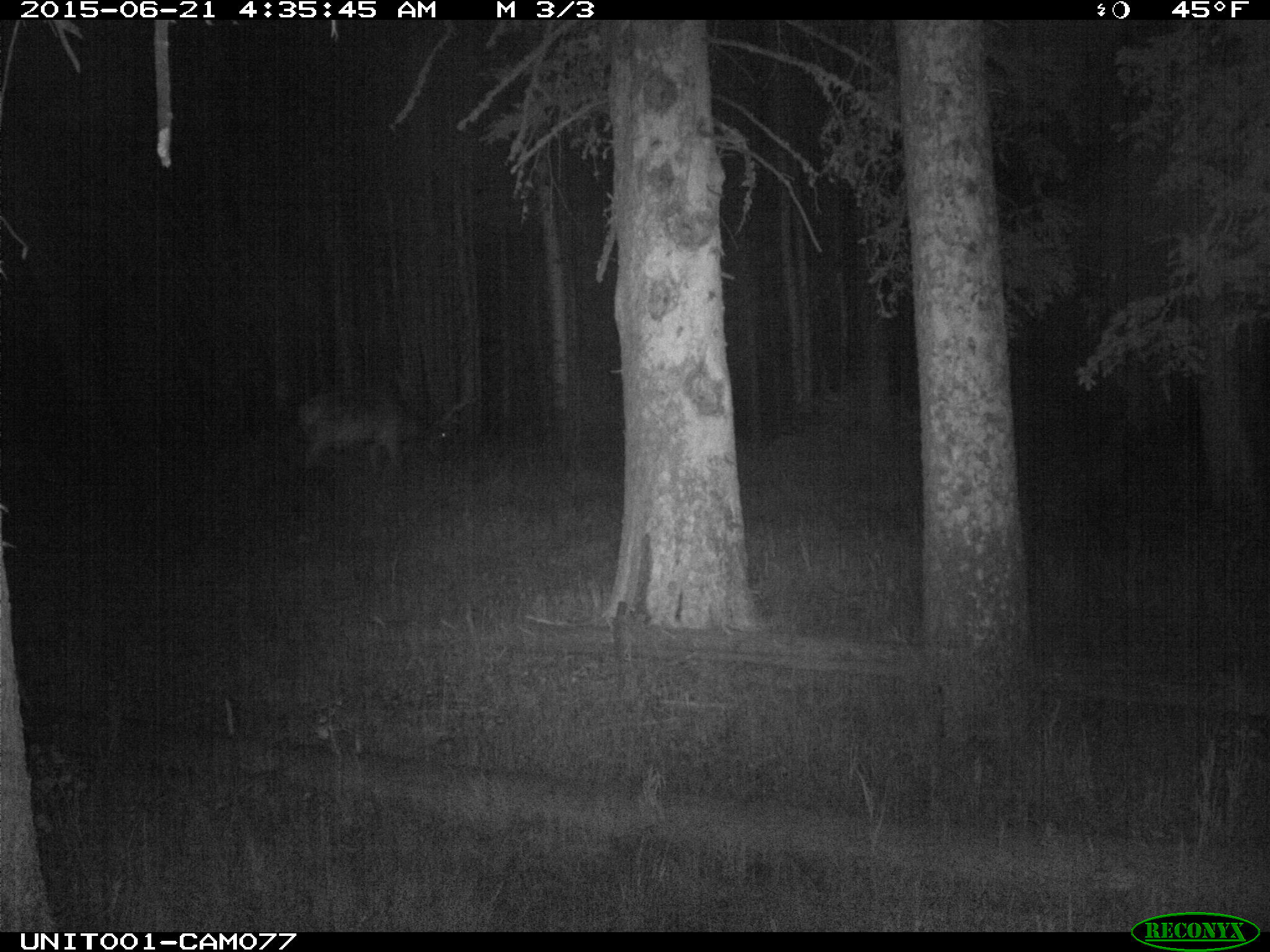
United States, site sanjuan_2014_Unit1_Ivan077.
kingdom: Animalia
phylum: Chordata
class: Mammalia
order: Artiodactyla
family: Cervidae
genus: Cervus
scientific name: Cervus elaphus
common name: red deer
Cervus elaphus (red deer).